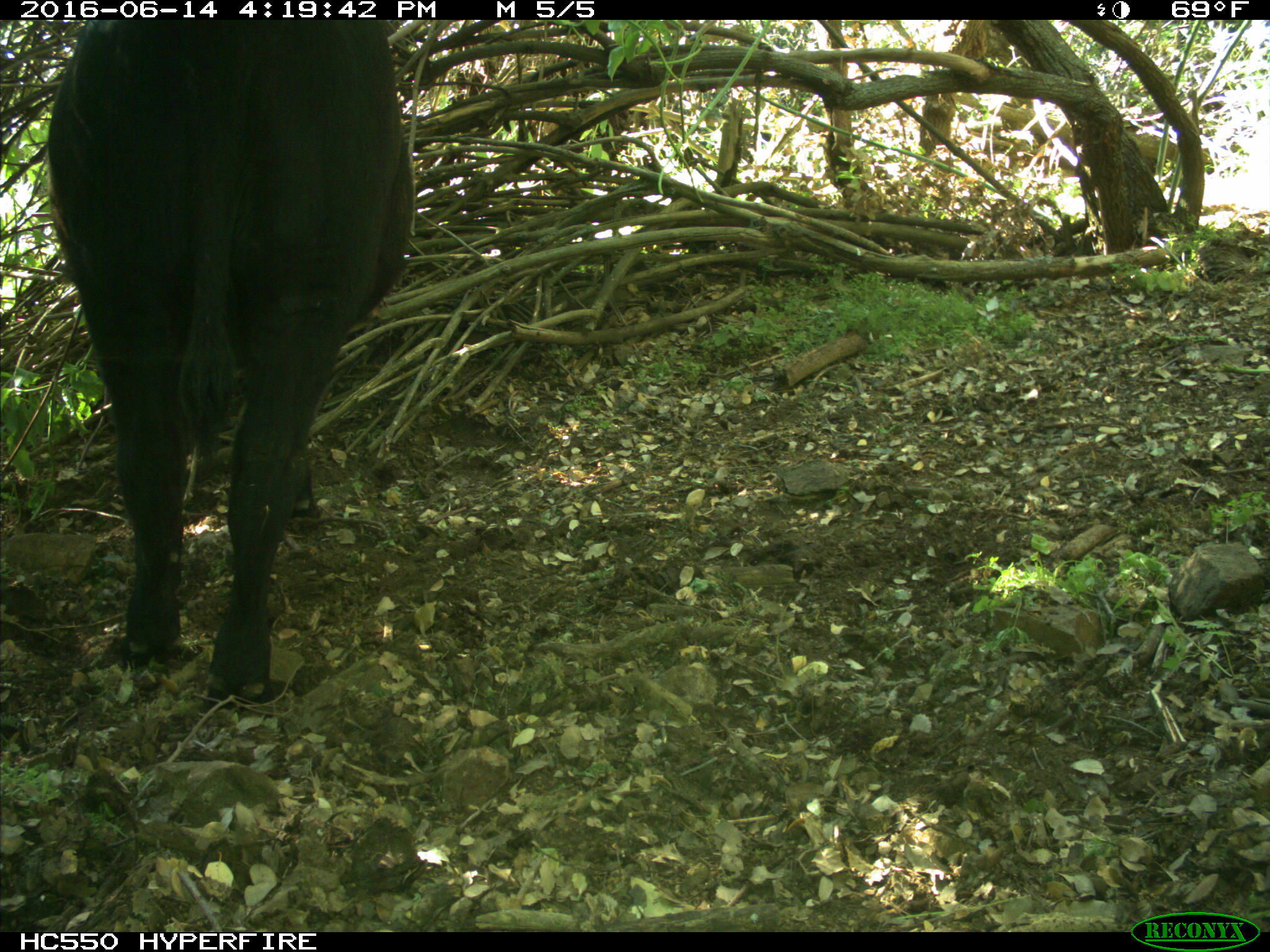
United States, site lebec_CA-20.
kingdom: Animalia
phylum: Chordata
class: Mammalia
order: Artiodactyla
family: Bovidae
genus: Bos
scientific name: Bos taurus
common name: domestic cow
Bos taurus (domestic cow).